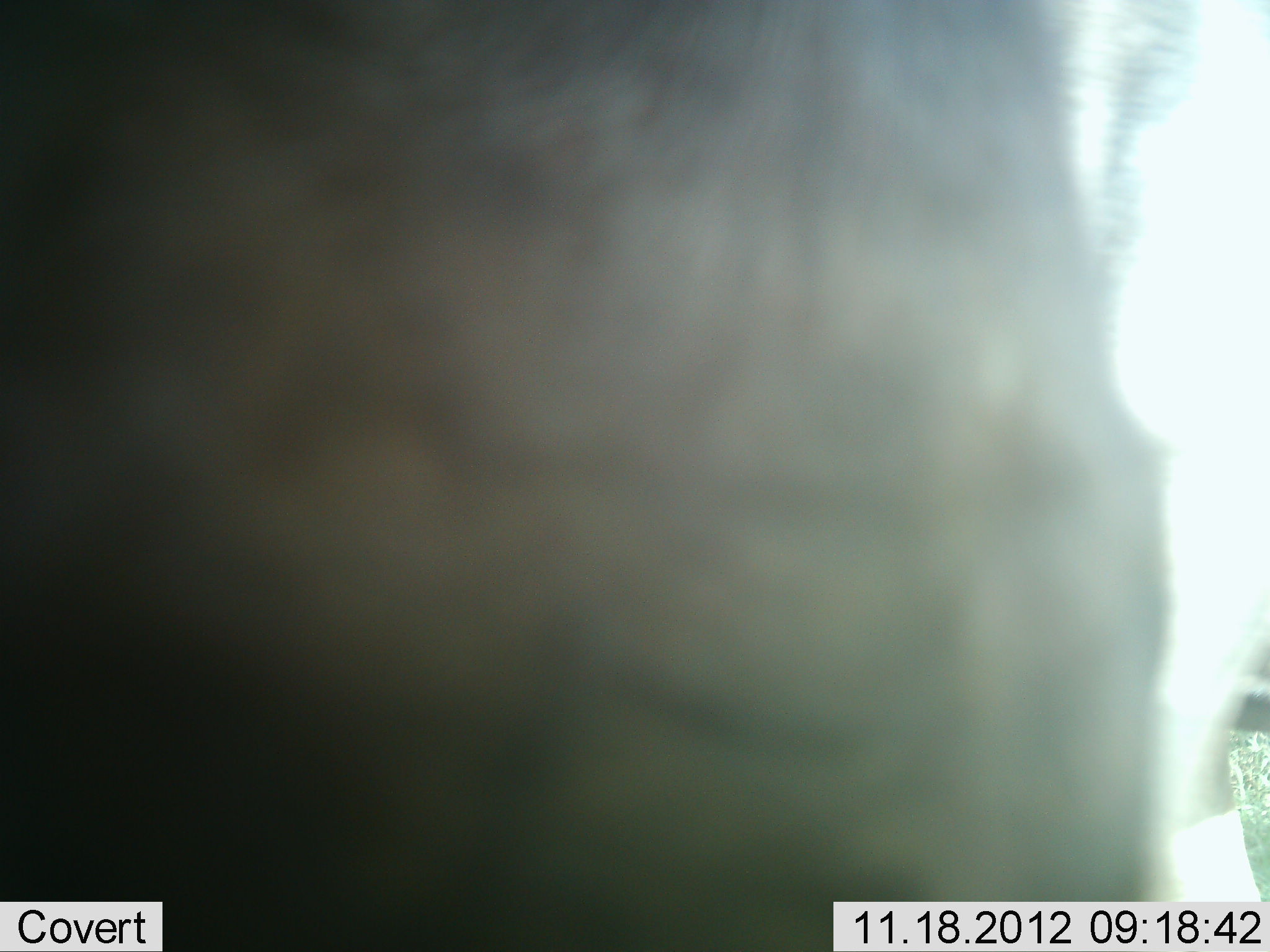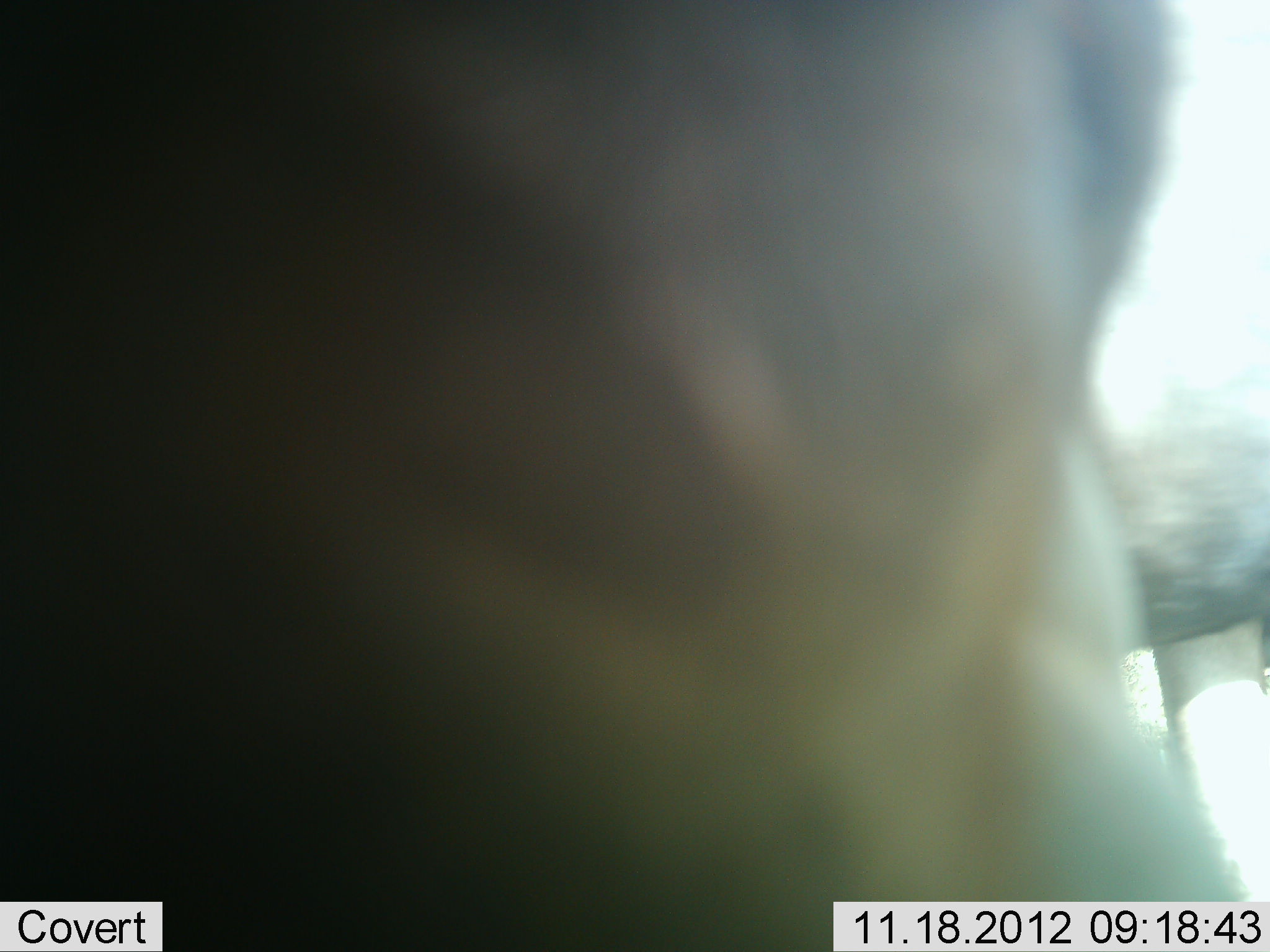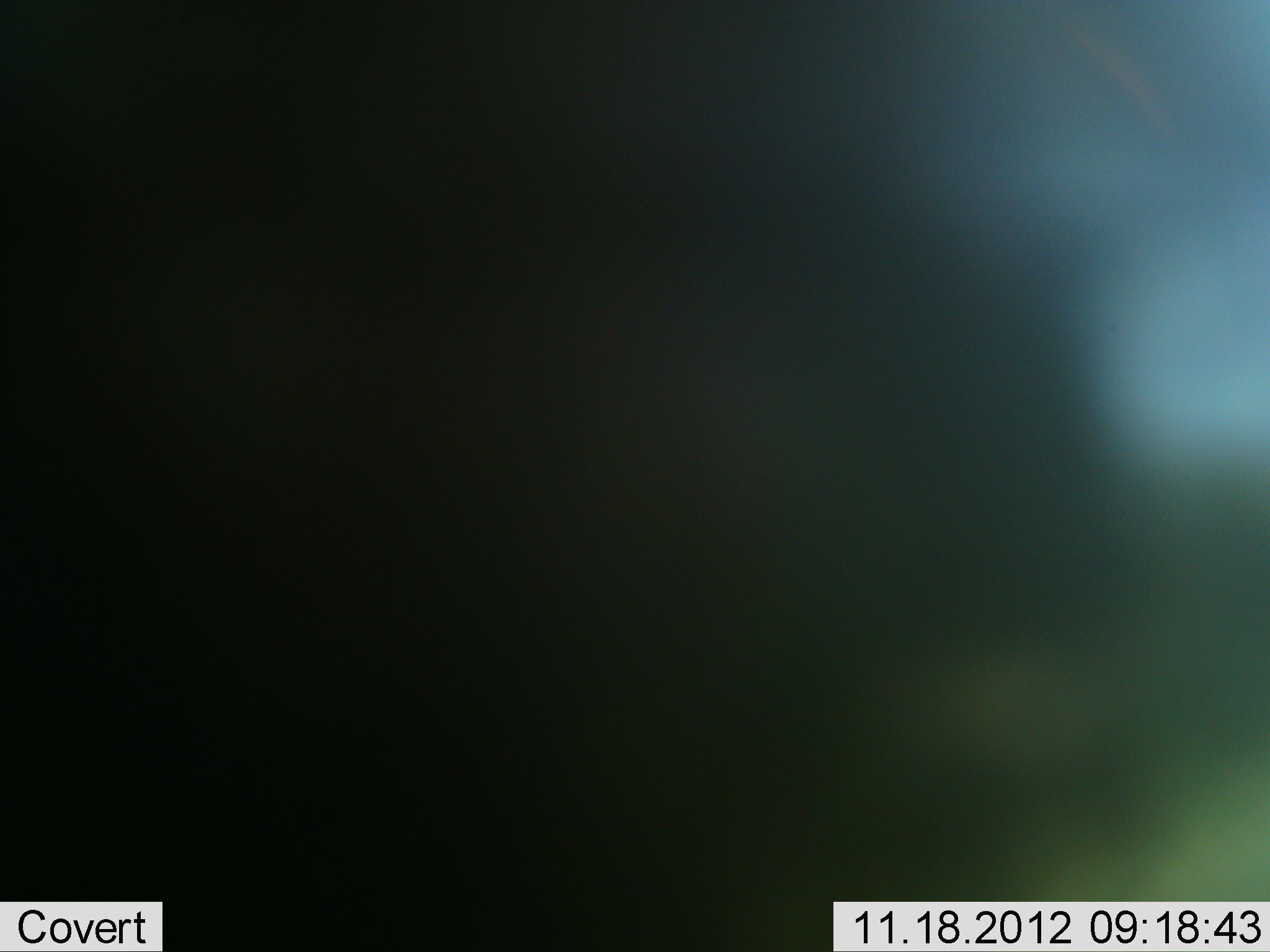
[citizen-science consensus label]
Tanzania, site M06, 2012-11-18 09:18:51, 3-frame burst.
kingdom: Animalia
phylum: Chordata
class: Mammalia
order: Artiodactyla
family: Bovidae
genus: Connochaetes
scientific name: Connochaetes taurinus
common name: blue wildebeest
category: wildebeest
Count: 1.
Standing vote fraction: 50%.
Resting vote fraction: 0%.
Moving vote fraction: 40%.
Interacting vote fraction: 10%.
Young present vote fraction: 0%.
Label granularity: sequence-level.